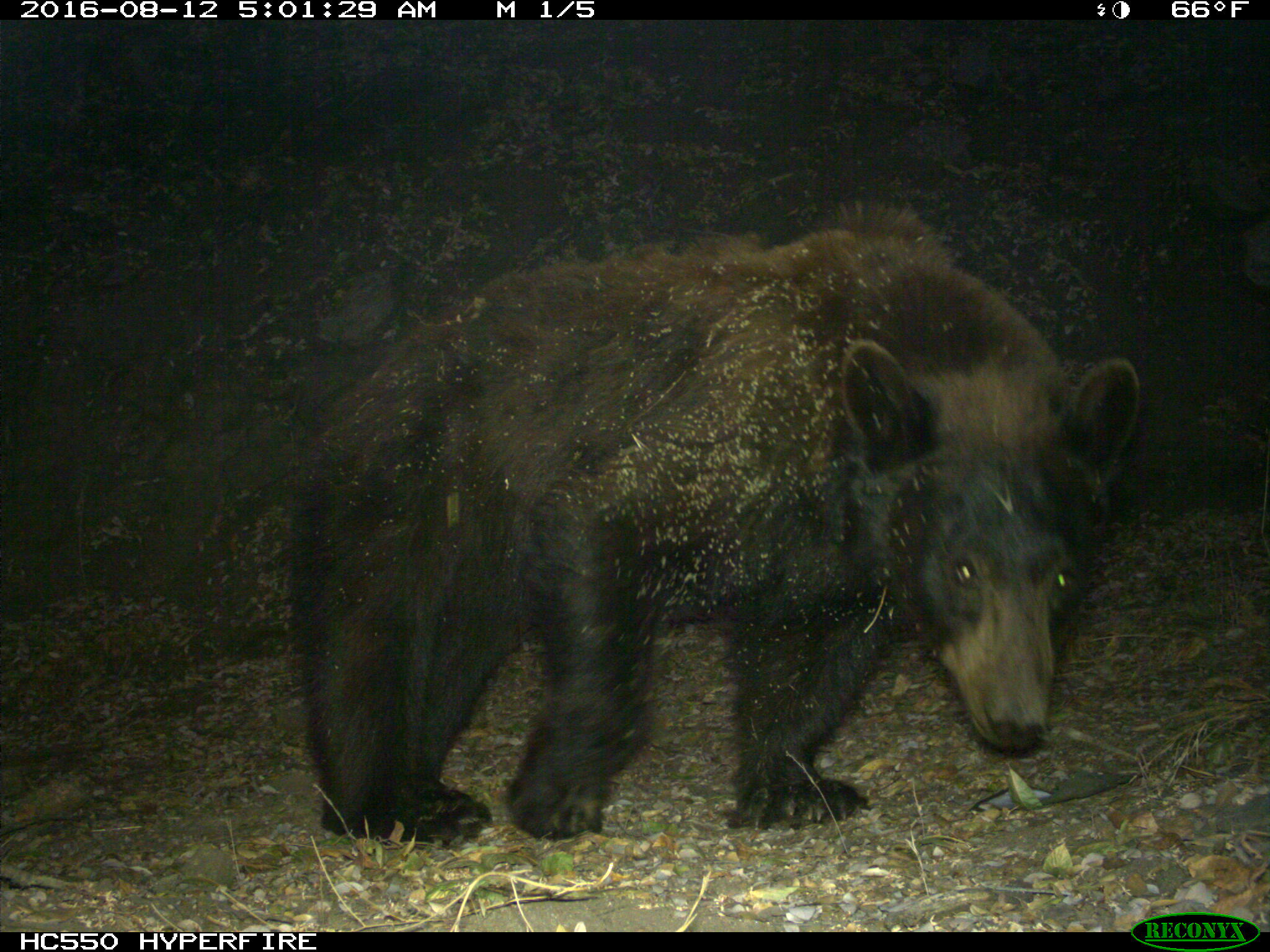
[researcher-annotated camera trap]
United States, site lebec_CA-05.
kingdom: Animalia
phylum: Chordata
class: Mammalia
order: Carnivora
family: Ursidae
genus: Ursus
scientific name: Ursus americanus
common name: american black bear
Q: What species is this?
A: Ursus americanus (american black bear).